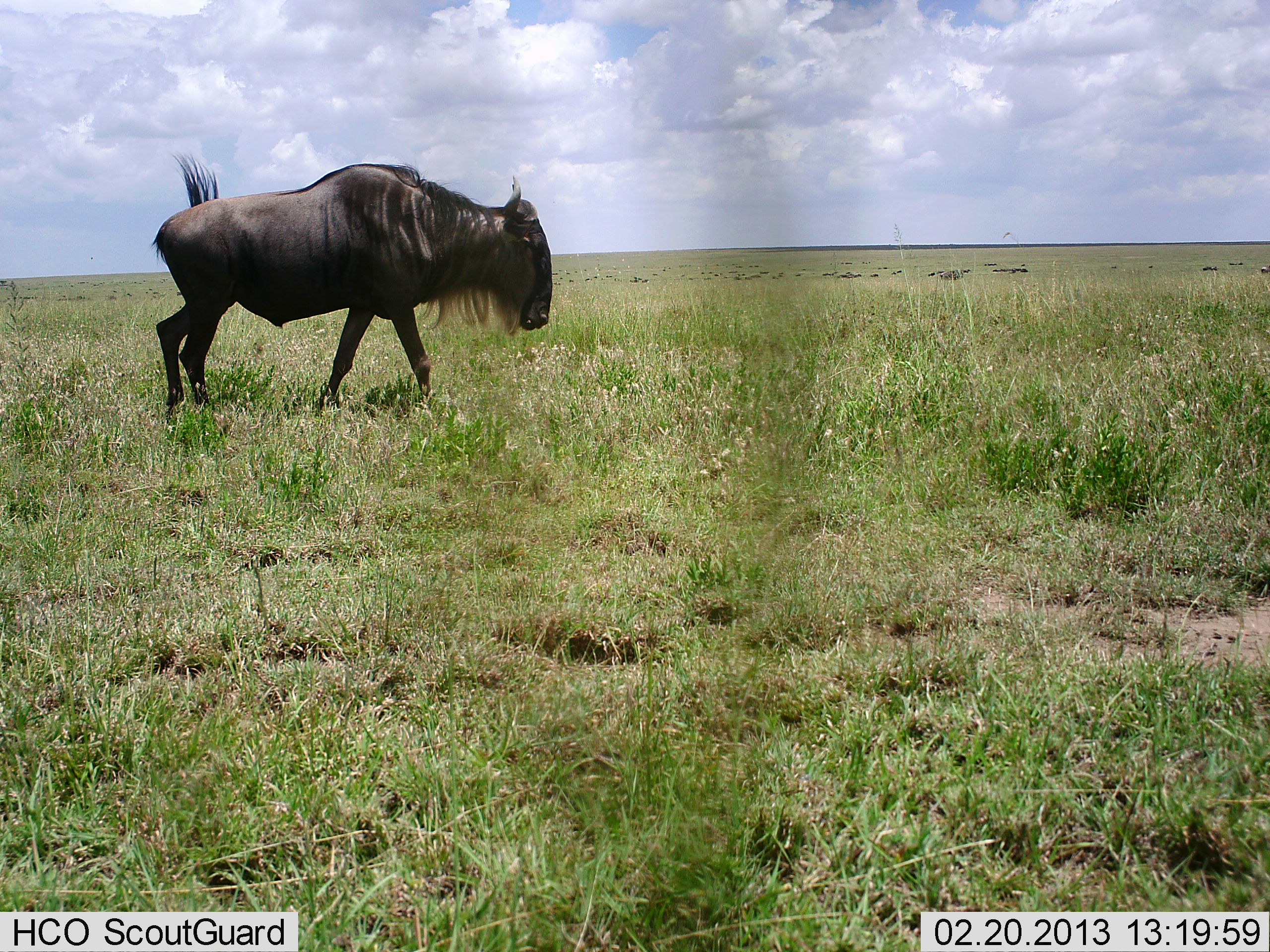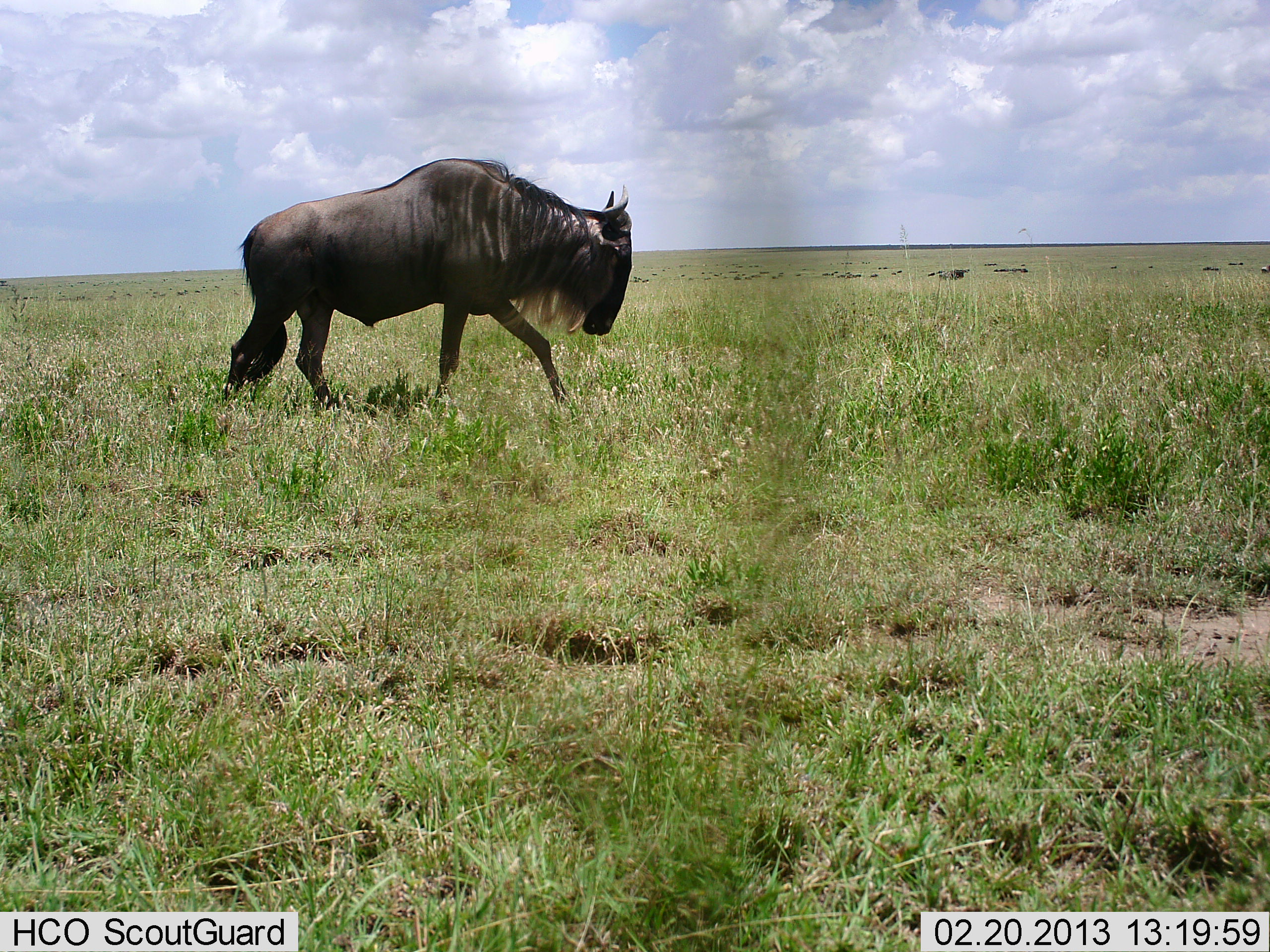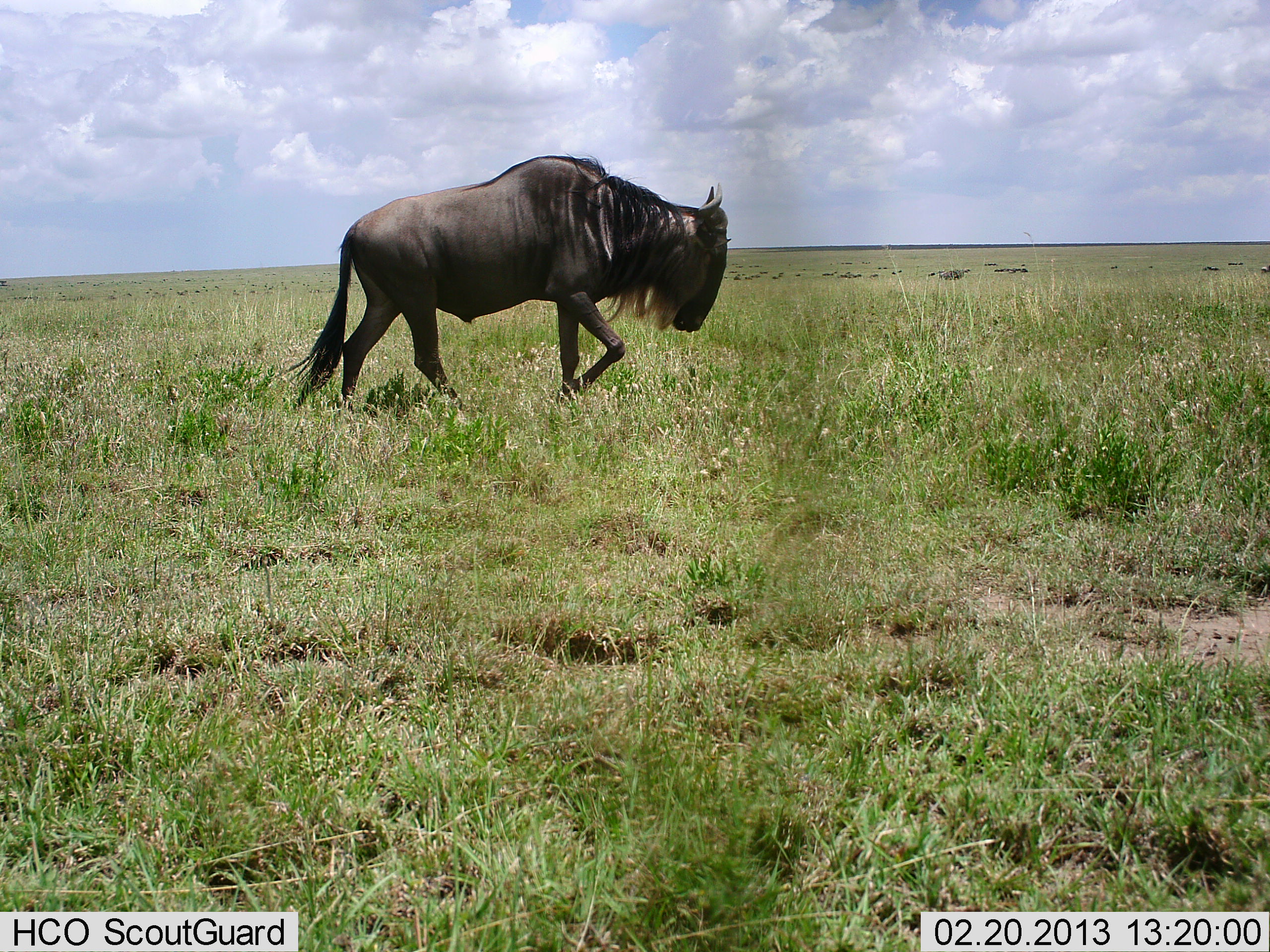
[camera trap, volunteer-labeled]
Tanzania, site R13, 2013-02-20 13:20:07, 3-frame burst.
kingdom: Animalia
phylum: Chordata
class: Mammalia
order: Artiodactyla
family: Bovidae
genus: Connochaetes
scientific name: Connochaetes taurinus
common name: blue wildebeest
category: wildebeest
Wildebeest (blue wildebeest) (Connochaetes taurinus), count 1. Behavior (volunteer vote fractions): standing 9%, resting 0%, moving 97%, interacting 0%. Young present (vote fraction): 0%. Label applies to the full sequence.